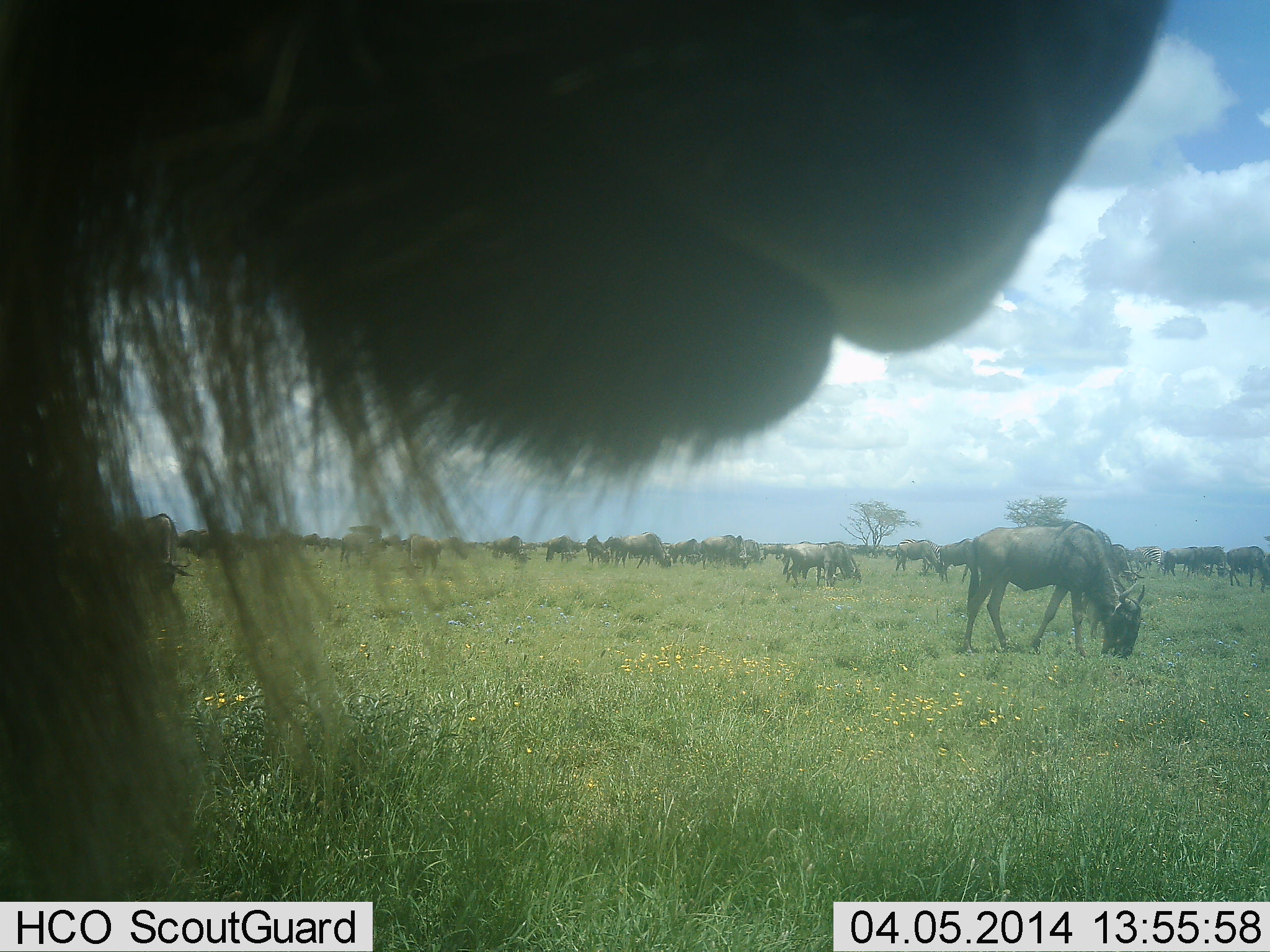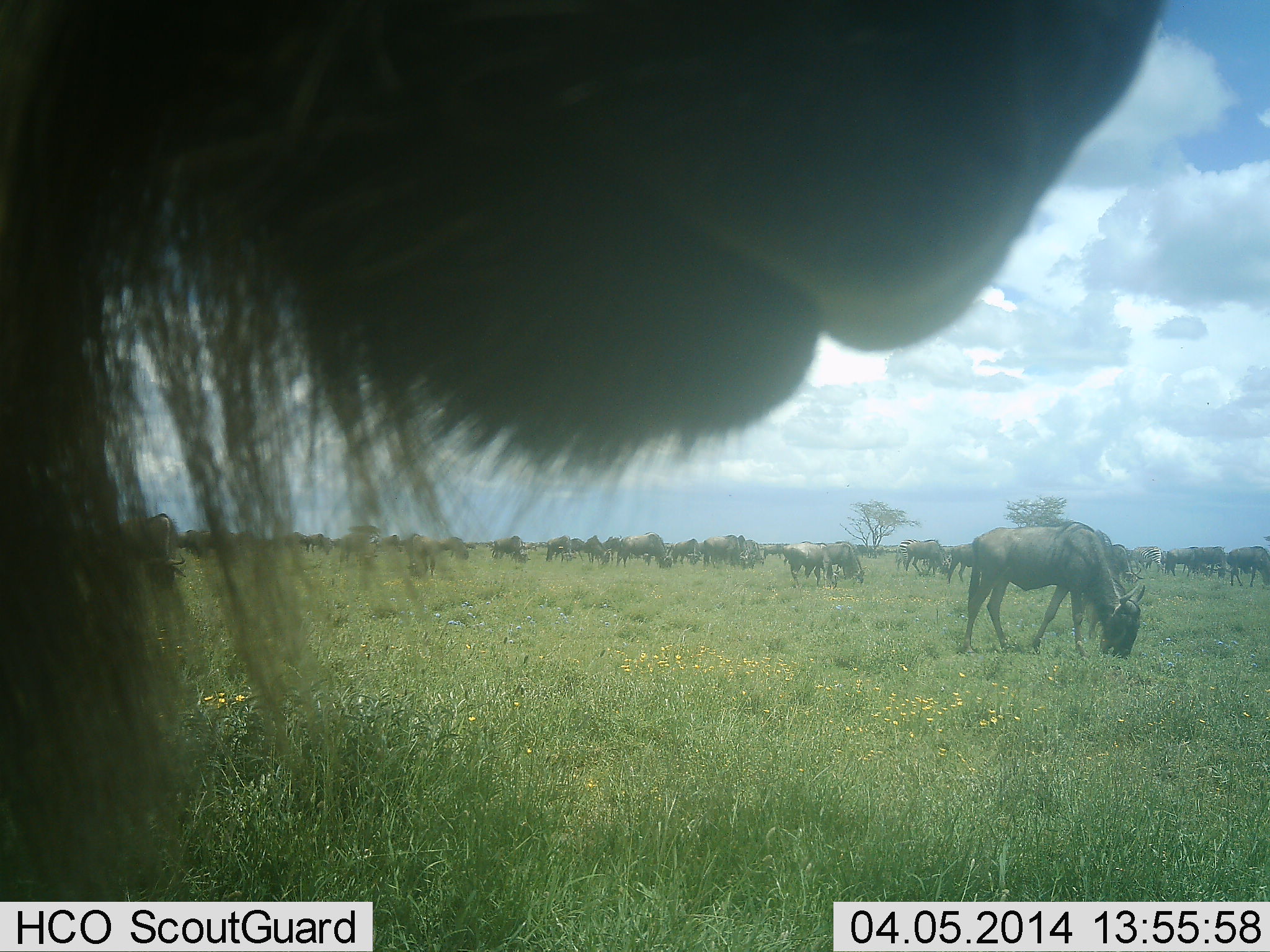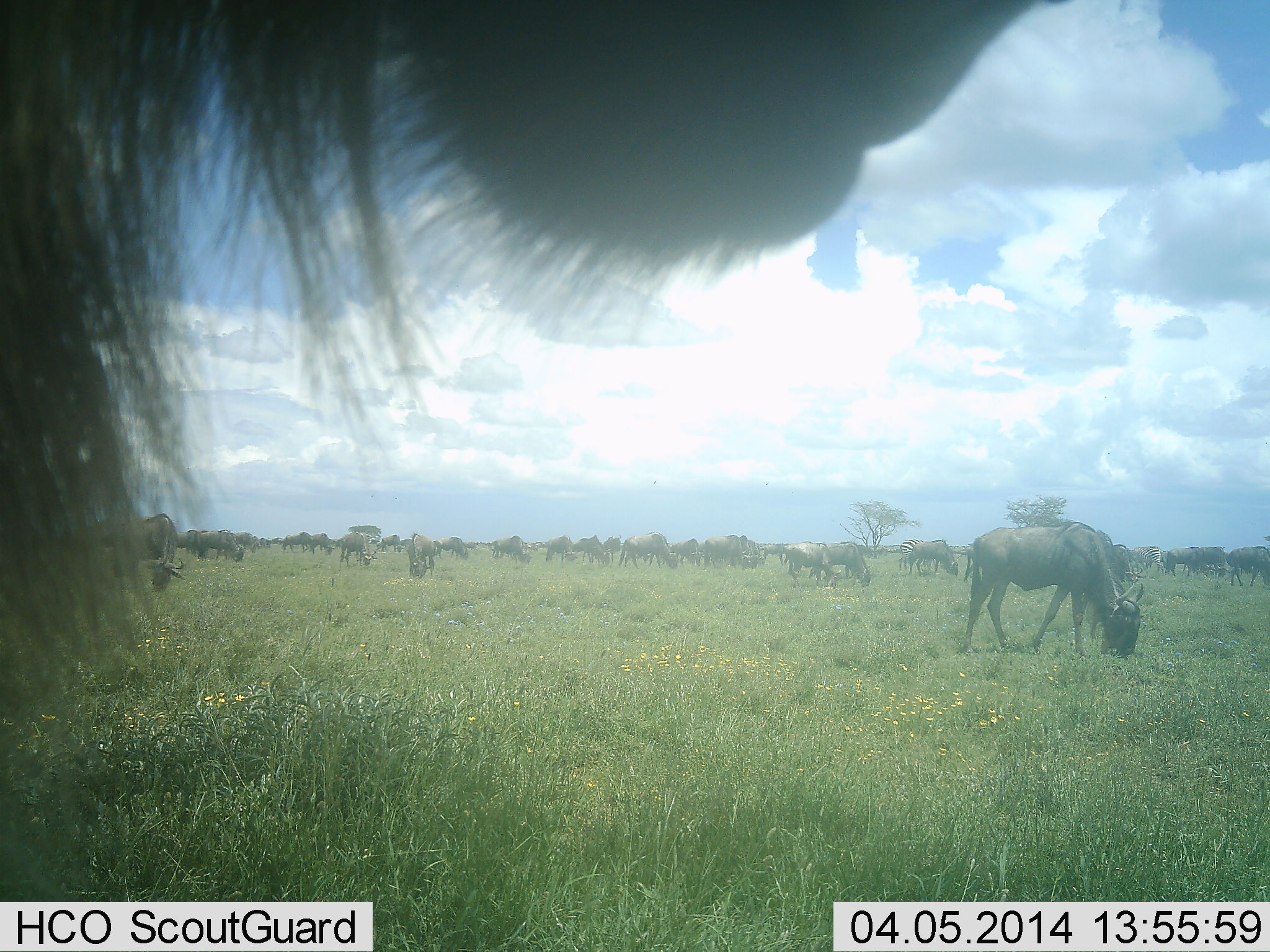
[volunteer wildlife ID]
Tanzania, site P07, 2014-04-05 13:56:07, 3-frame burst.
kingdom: Animalia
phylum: Chordata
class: Mammalia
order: Artiodactyla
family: Bovidae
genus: Connochaetes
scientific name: Connochaetes taurinus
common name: blue wildebeest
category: wildebeest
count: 11-50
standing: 30%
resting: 0%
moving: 30%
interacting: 10%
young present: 0%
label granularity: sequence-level